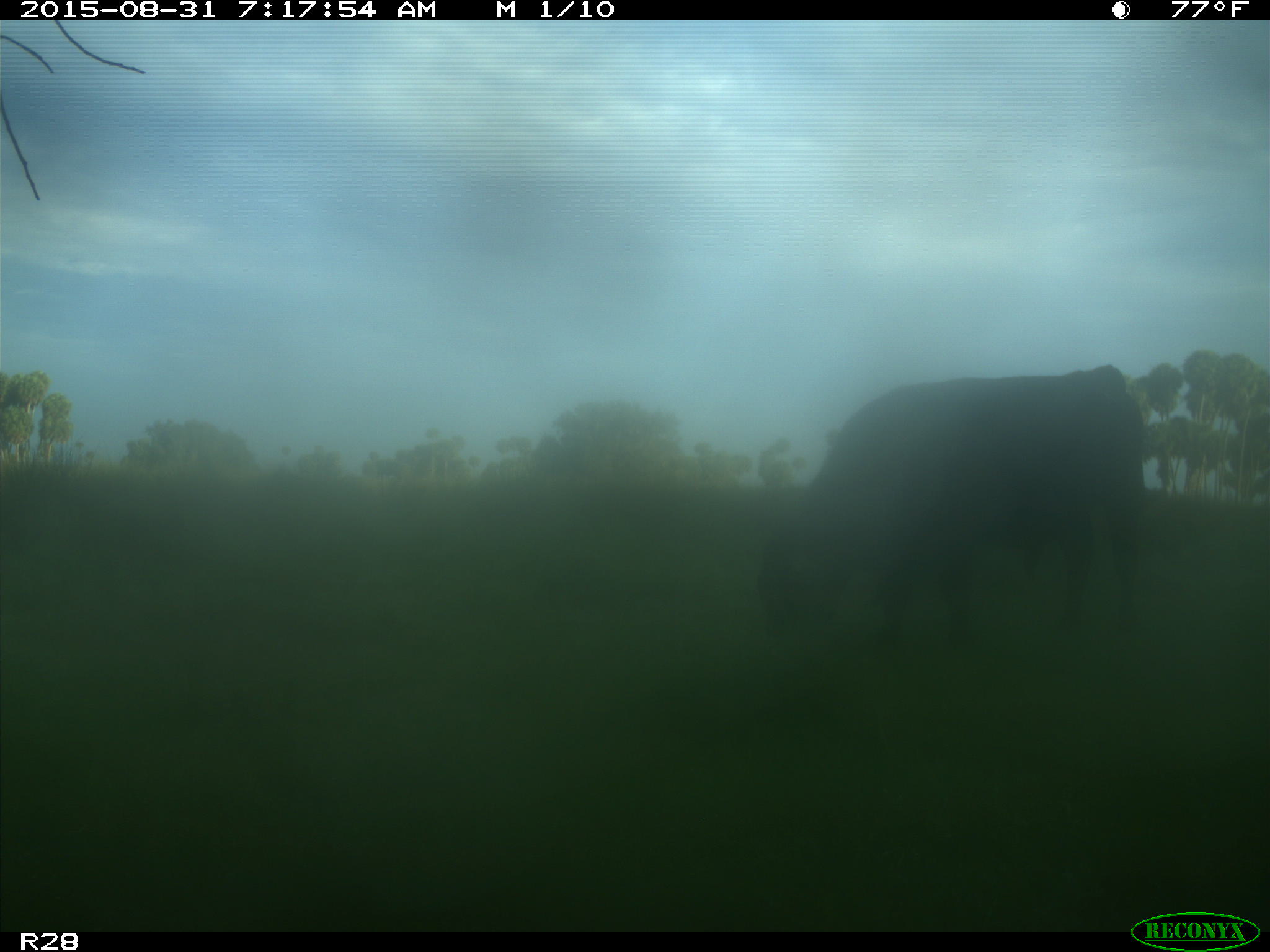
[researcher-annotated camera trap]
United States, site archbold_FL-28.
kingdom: Animalia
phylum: Chordata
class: Mammalia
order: Artiodactyla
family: Bovidae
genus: Bos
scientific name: Bos taurus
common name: domestic cow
Bos taurus (domestic cow).